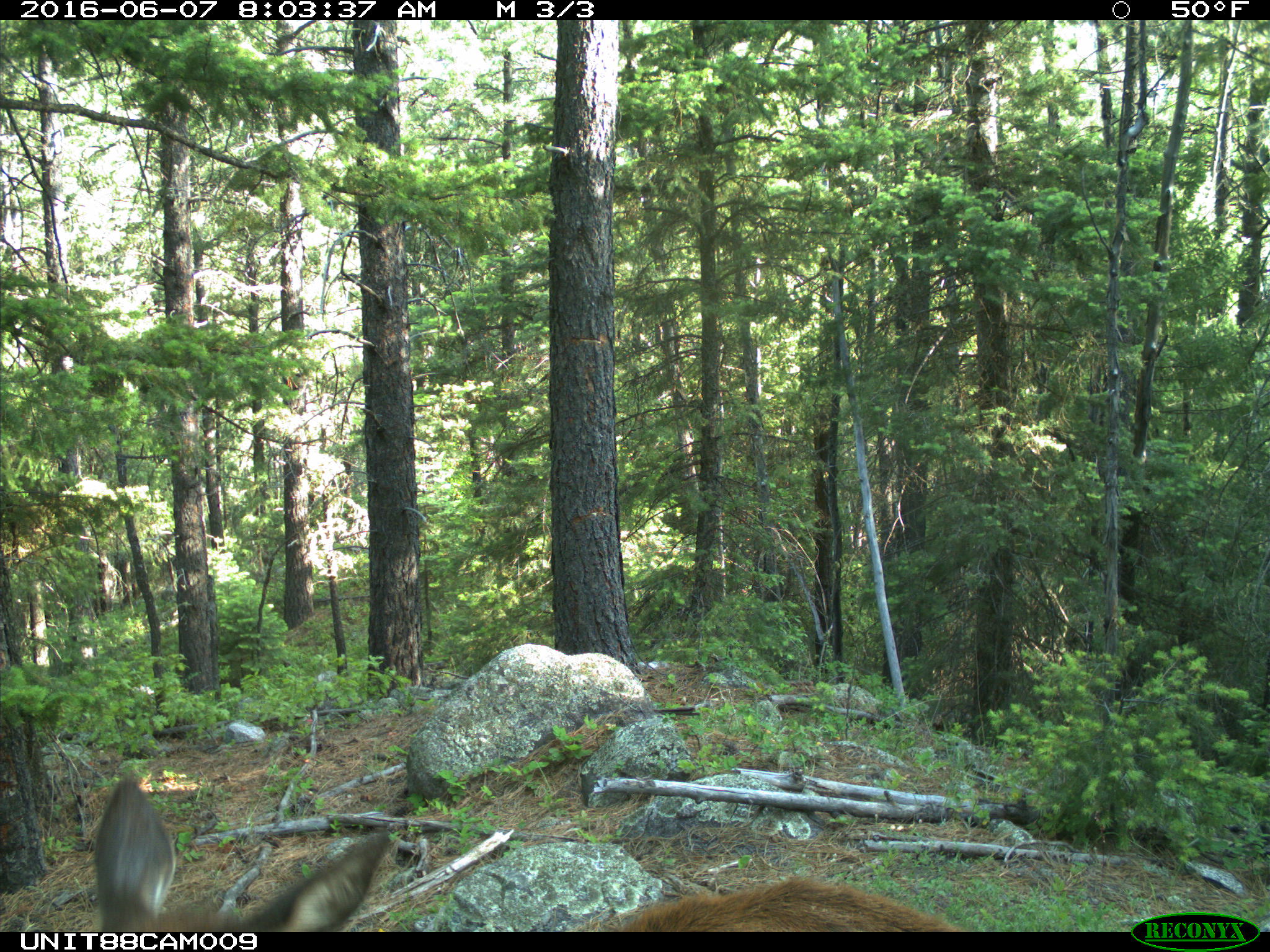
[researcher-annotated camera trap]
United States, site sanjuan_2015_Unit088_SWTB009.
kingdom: Animalia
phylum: Chordata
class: Mammalia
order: Artiodactyla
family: Cervidae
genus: Cervus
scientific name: Cervus elaphus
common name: red deer